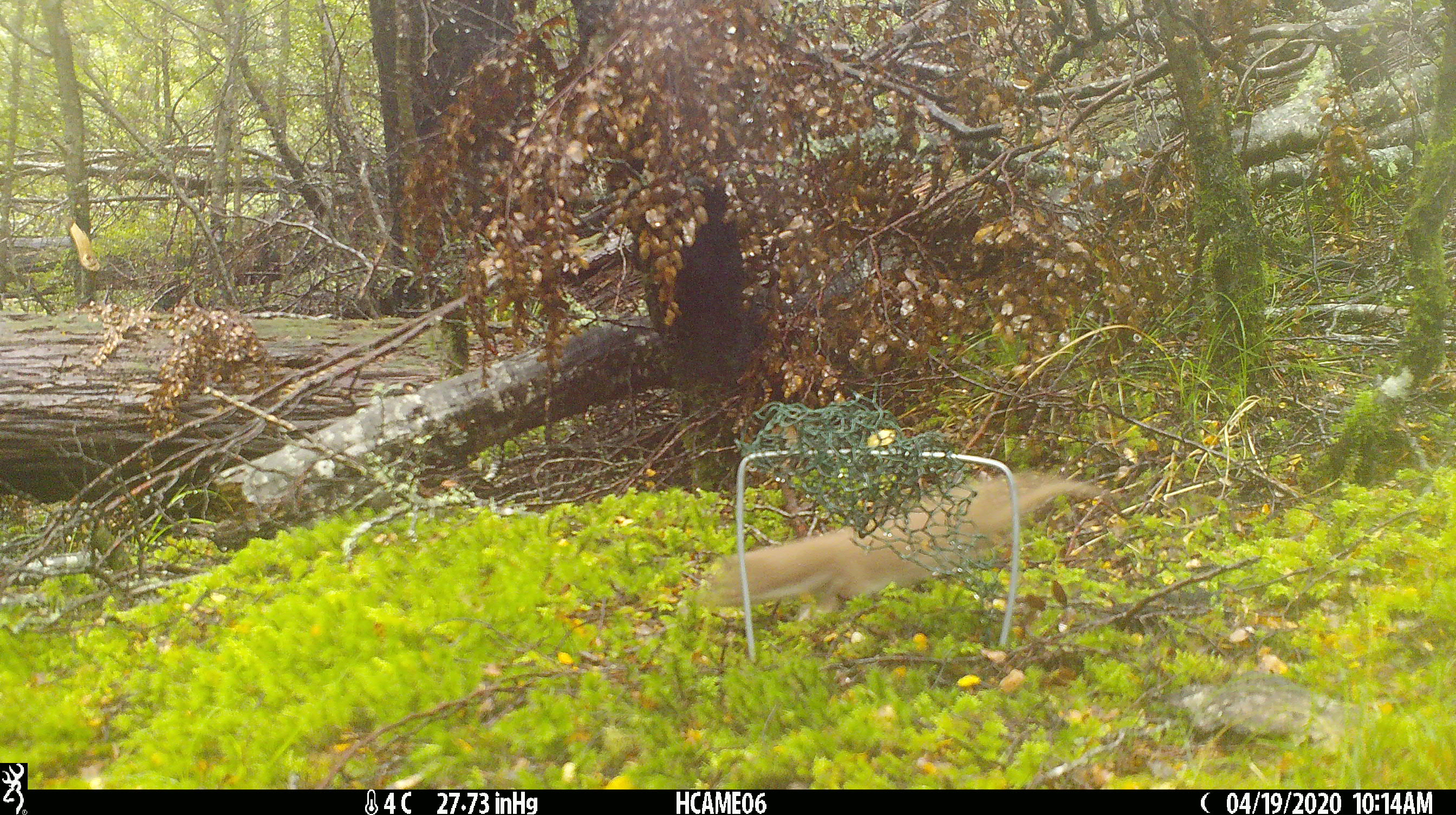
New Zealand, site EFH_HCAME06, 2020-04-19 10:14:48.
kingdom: Animalia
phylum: Chordata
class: Mammalia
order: Carnivora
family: Mustelidae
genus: Mustela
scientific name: Mustela nivalis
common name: least weasel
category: weasel